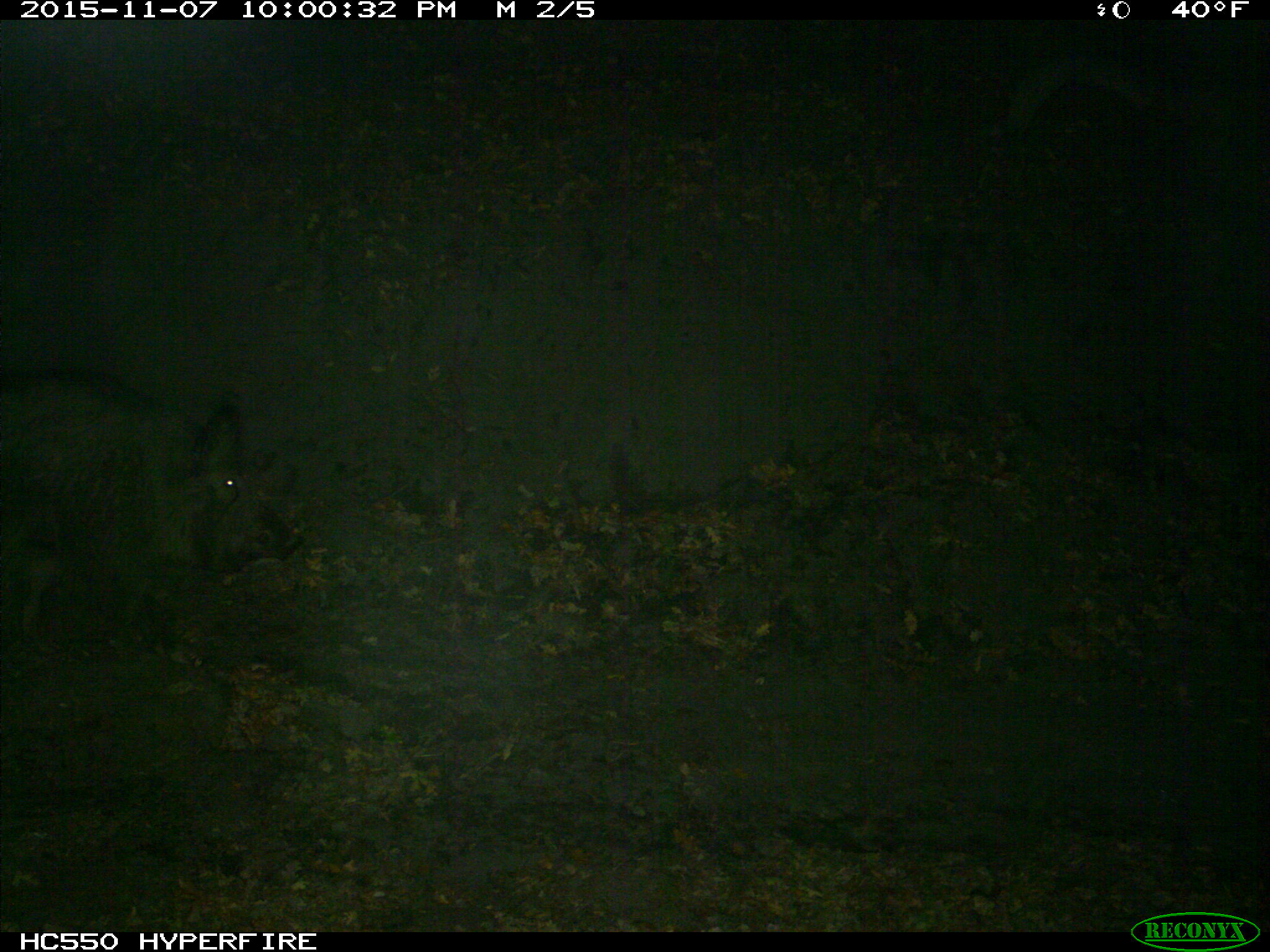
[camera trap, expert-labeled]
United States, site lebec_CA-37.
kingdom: Animalia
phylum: Chordata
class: Mammalia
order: Artiodactyla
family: Suidae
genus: Sus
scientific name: Sus scrofa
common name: wild boar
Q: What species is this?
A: Sus scrofa (wild boar).